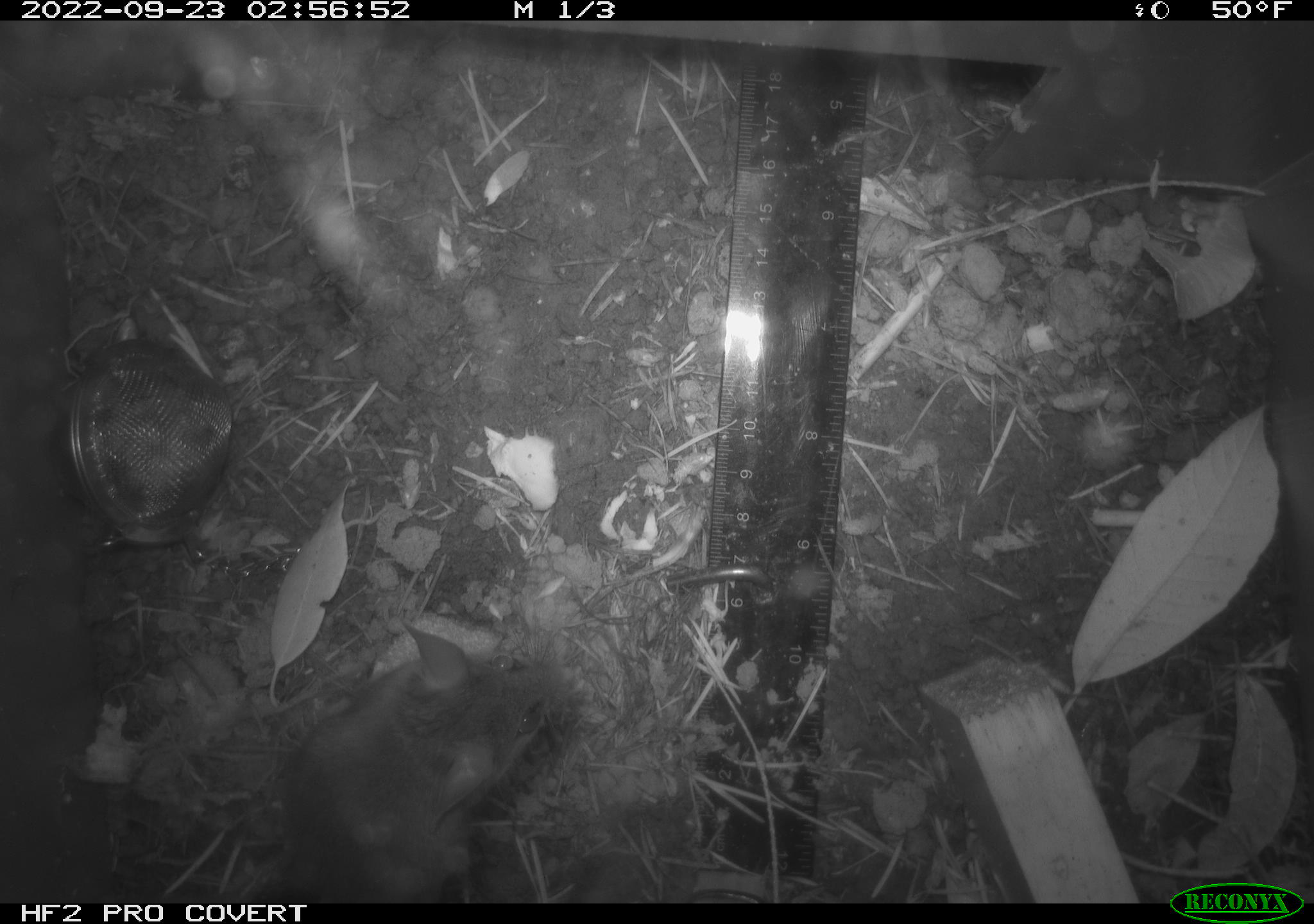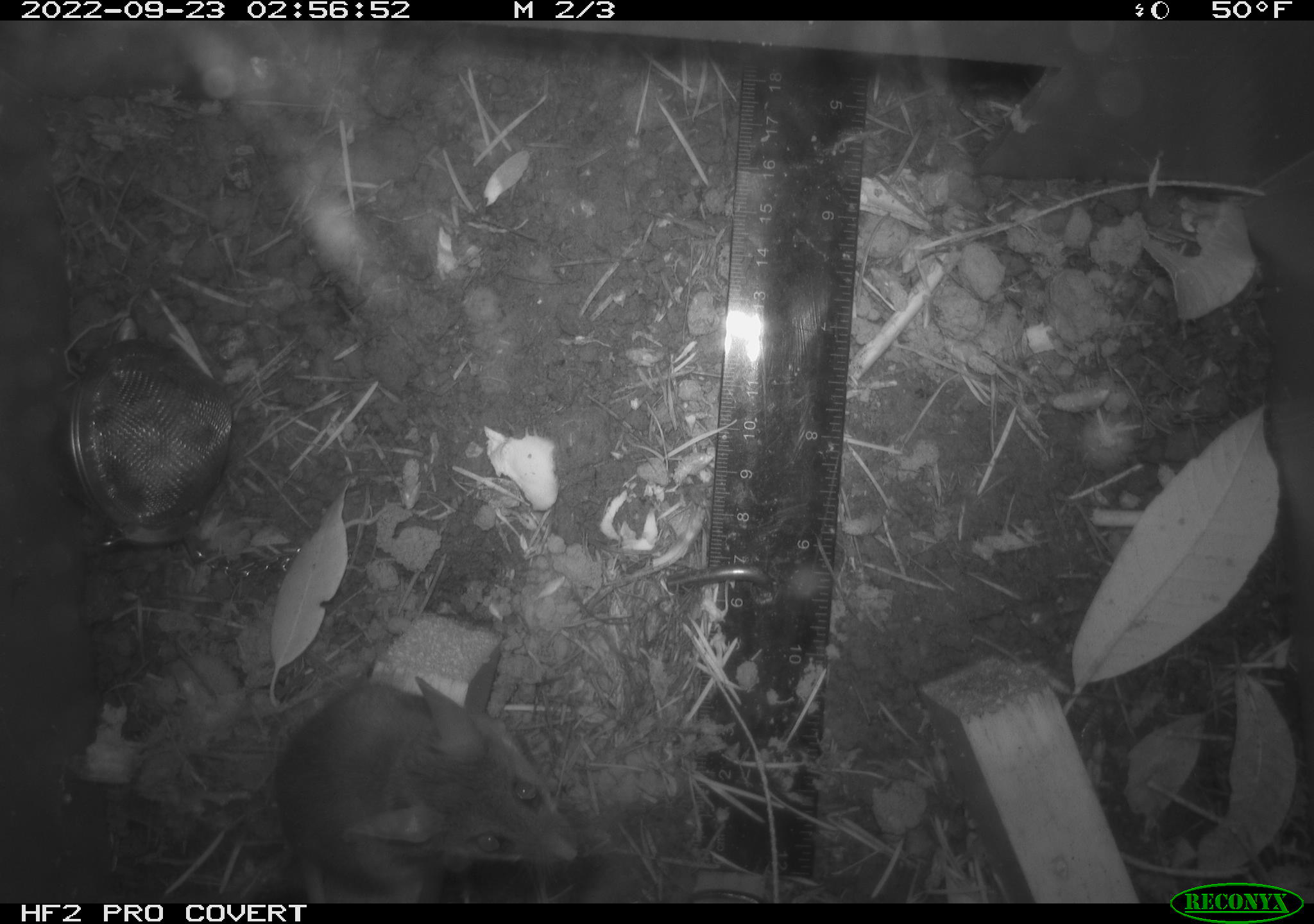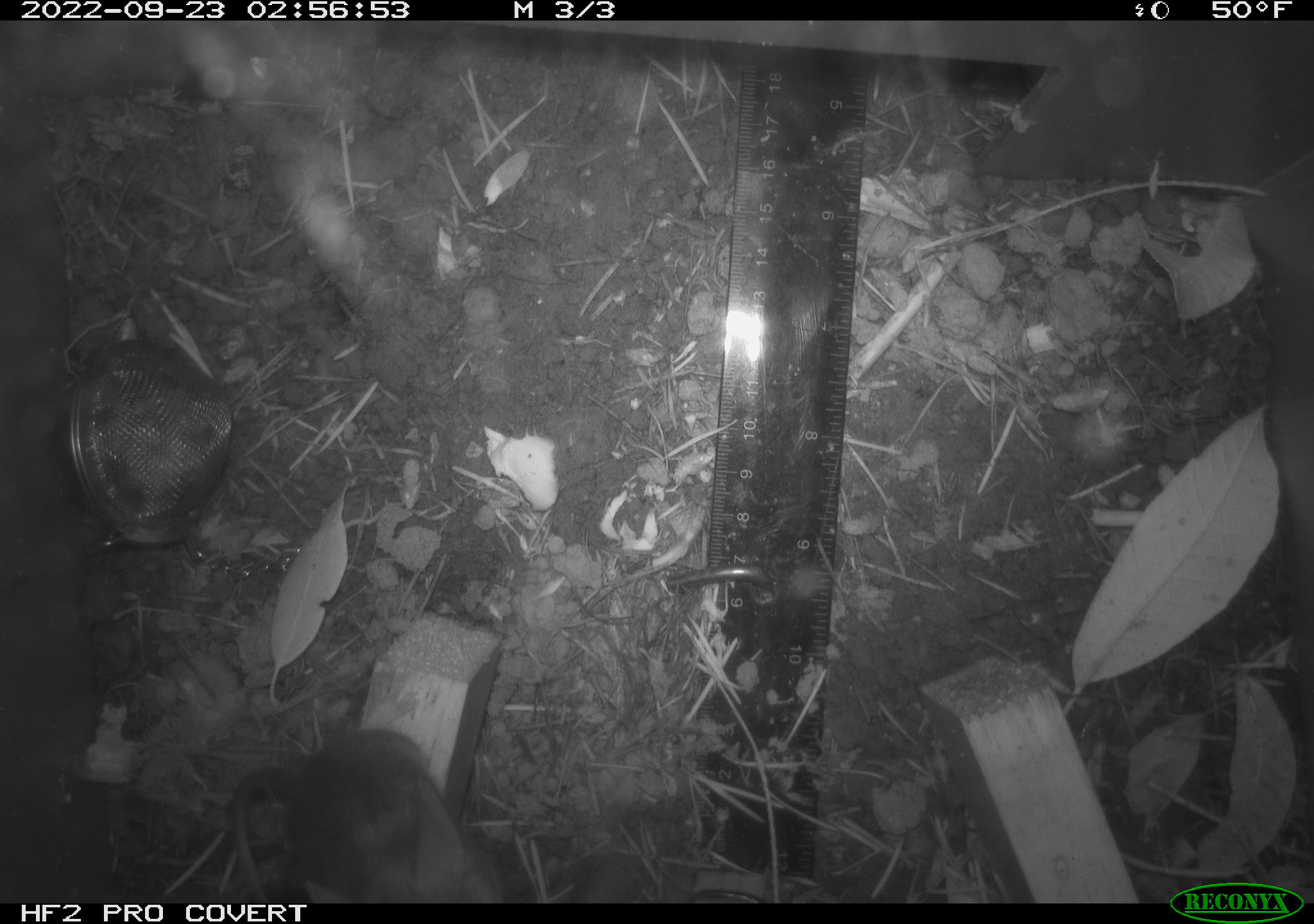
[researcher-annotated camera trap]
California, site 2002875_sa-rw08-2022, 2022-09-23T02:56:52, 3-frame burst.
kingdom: Animalia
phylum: Chordata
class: Mammalia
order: Rodentia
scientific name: Rodentia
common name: mouse species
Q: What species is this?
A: Mouse species (Rodentia).